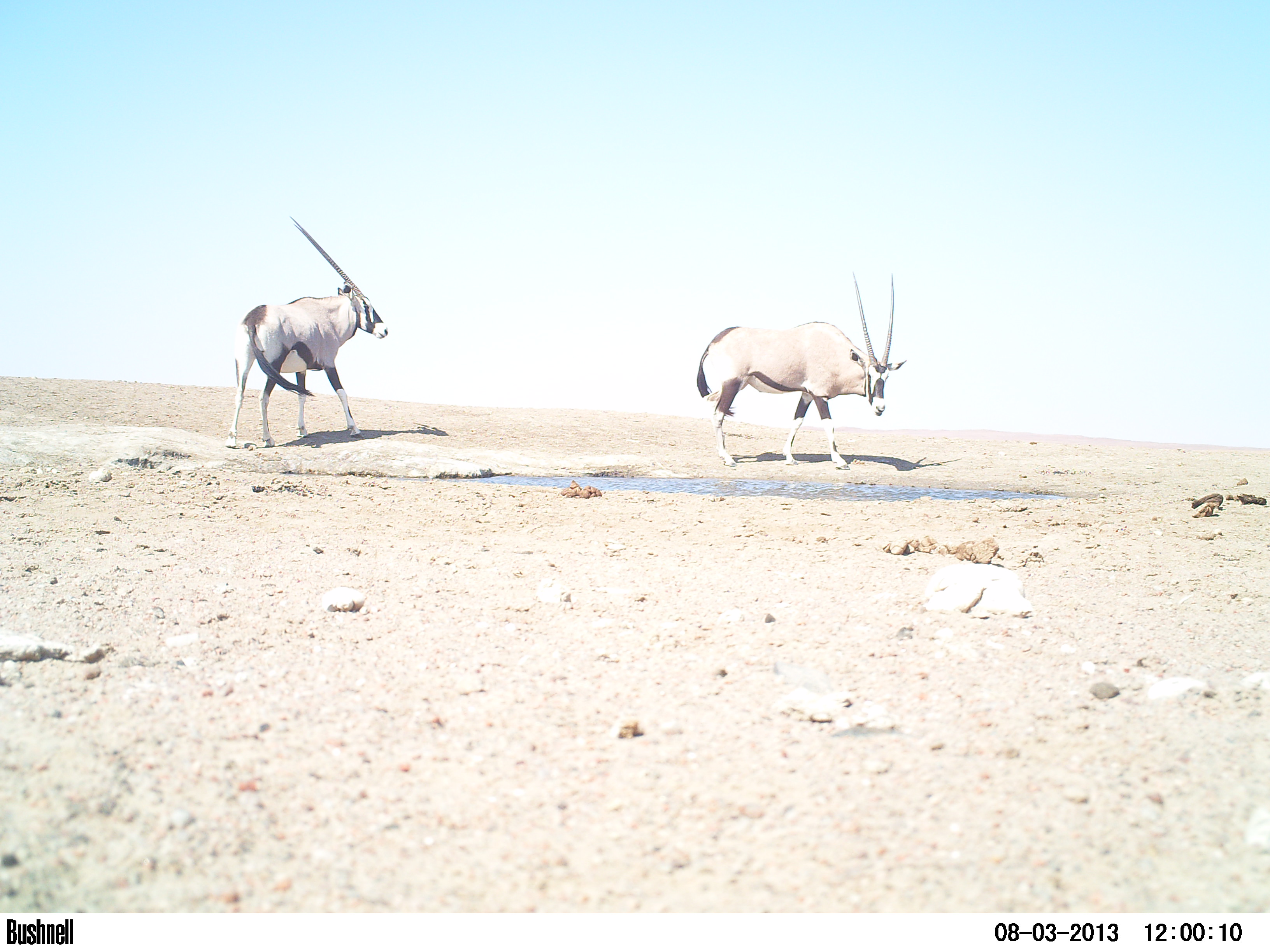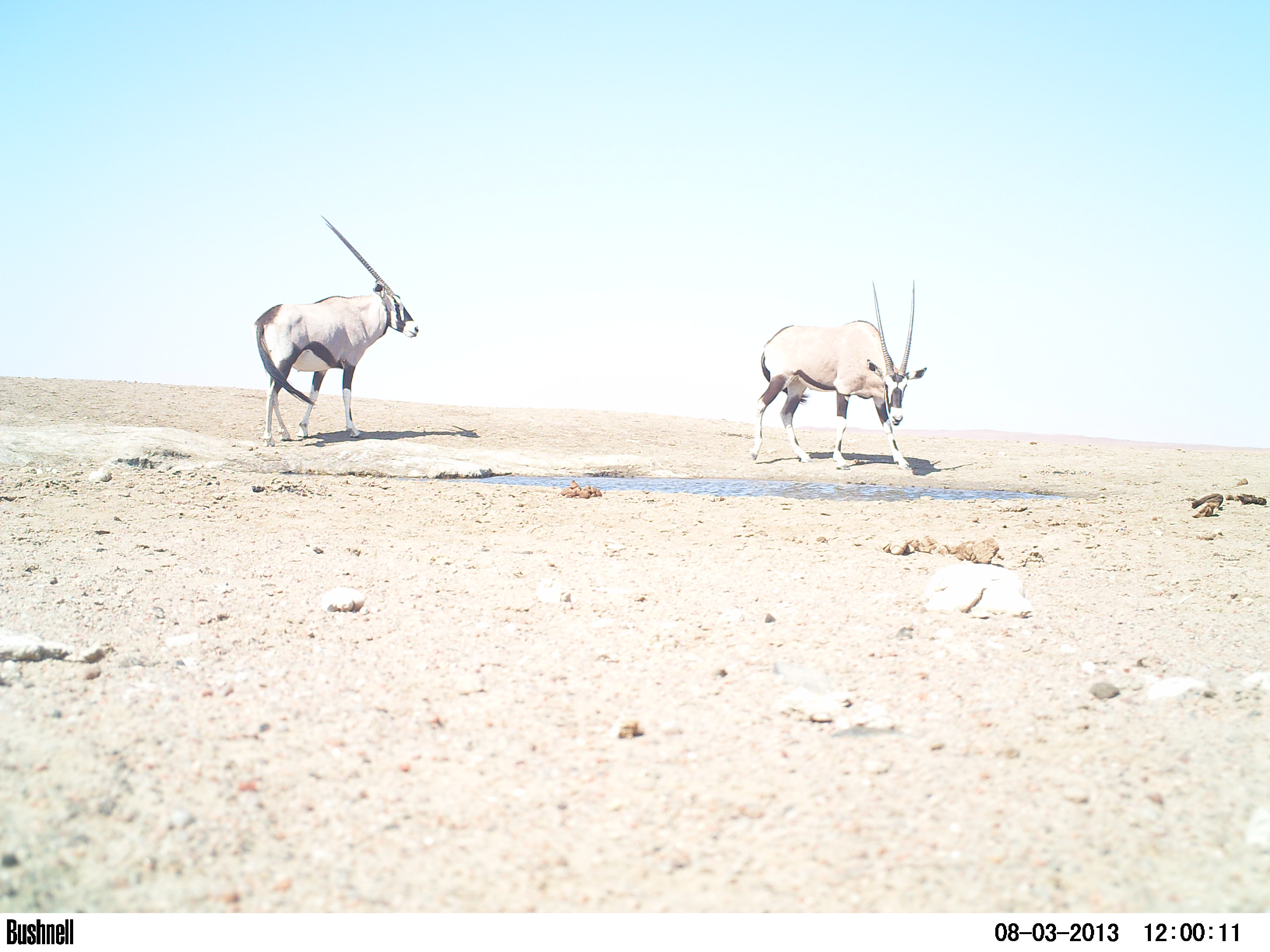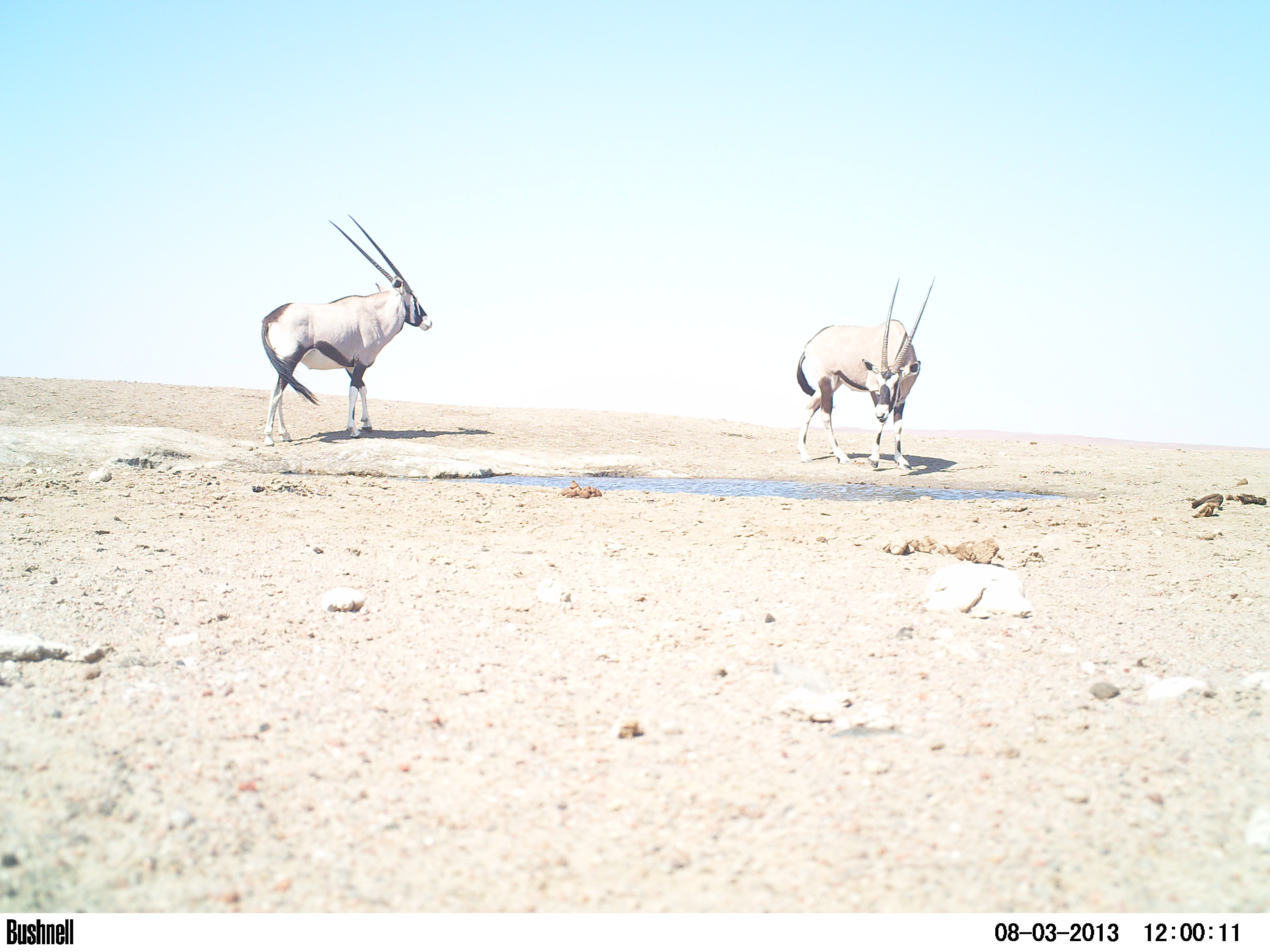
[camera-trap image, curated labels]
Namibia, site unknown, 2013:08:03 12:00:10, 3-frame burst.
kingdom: Animalia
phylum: Chordata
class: Mammalia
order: Artiodactyla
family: Bovidae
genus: Oryx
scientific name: Oryx gazella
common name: gemsbok